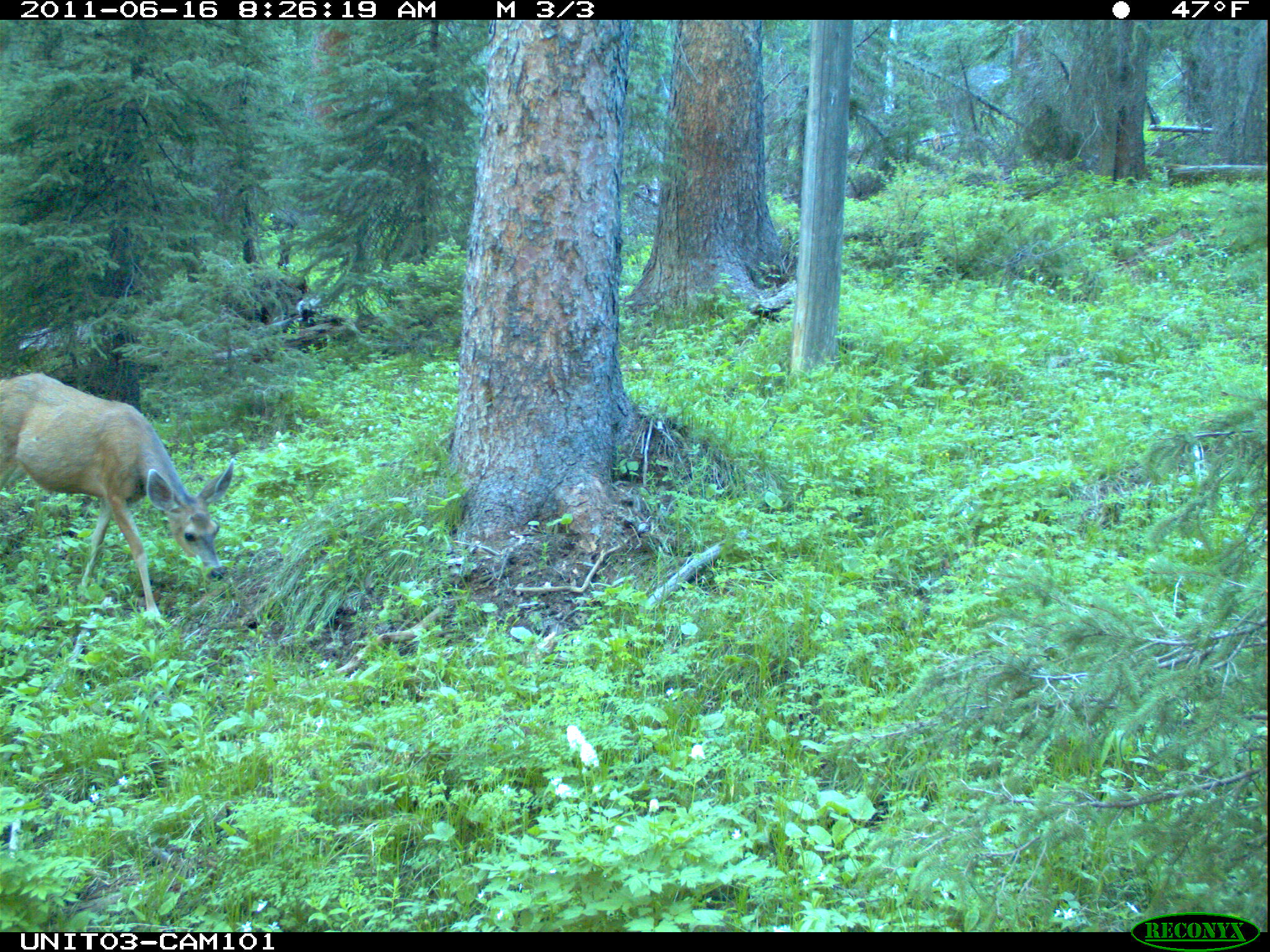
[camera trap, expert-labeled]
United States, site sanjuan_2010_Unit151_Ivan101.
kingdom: Animalia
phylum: Chordata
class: Mammalia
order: Artiodactyla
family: Cervidae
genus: Odocoileus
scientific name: Odocoileus hemionus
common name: mule deer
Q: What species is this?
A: Odocoileus hemionus (mule deer).